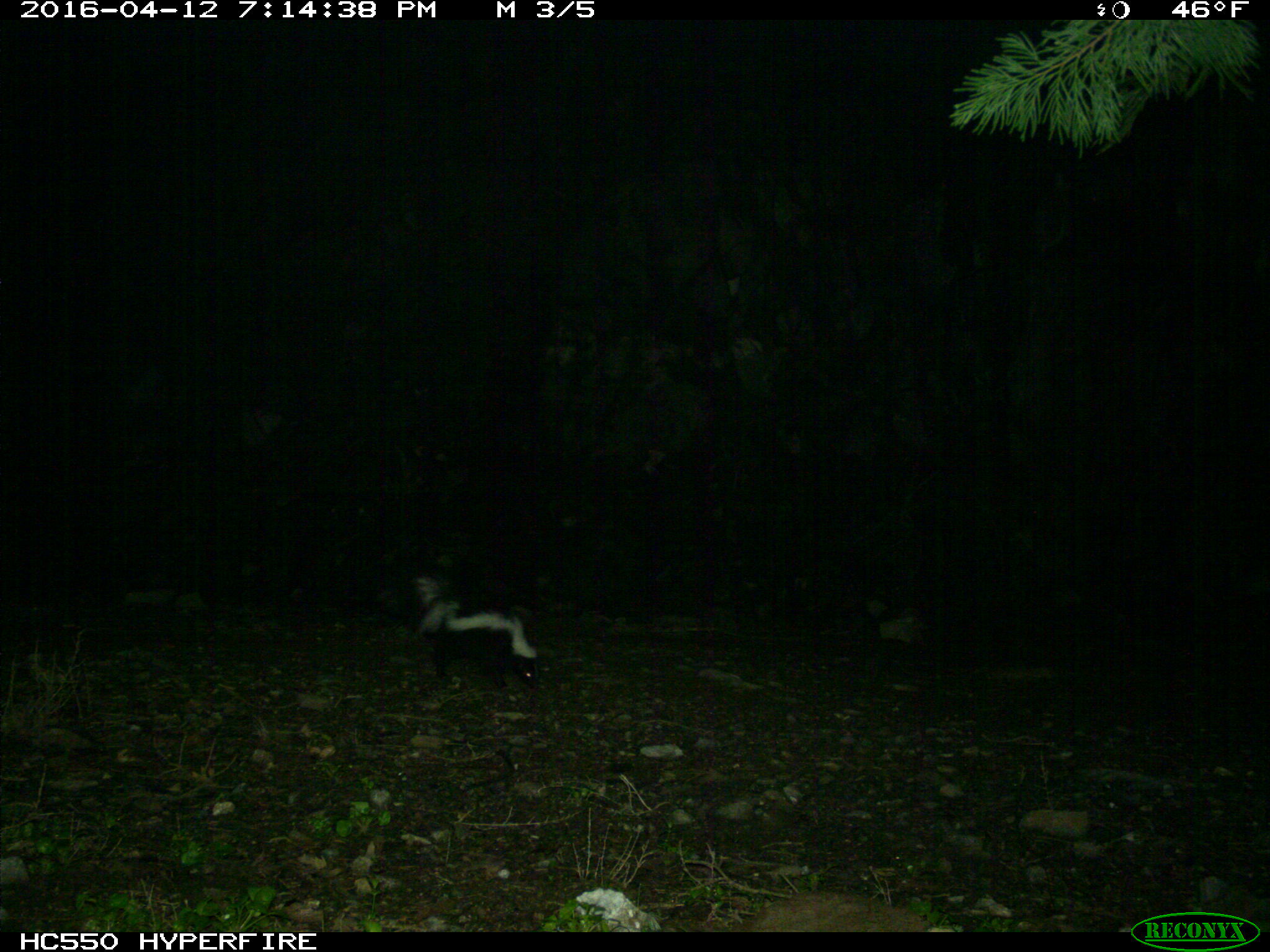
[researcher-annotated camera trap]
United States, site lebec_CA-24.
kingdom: Animalia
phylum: Chordata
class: Mammalia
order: Carnivora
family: Mephitidae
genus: Mephitis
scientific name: Mephitis mephitis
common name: striped skunk